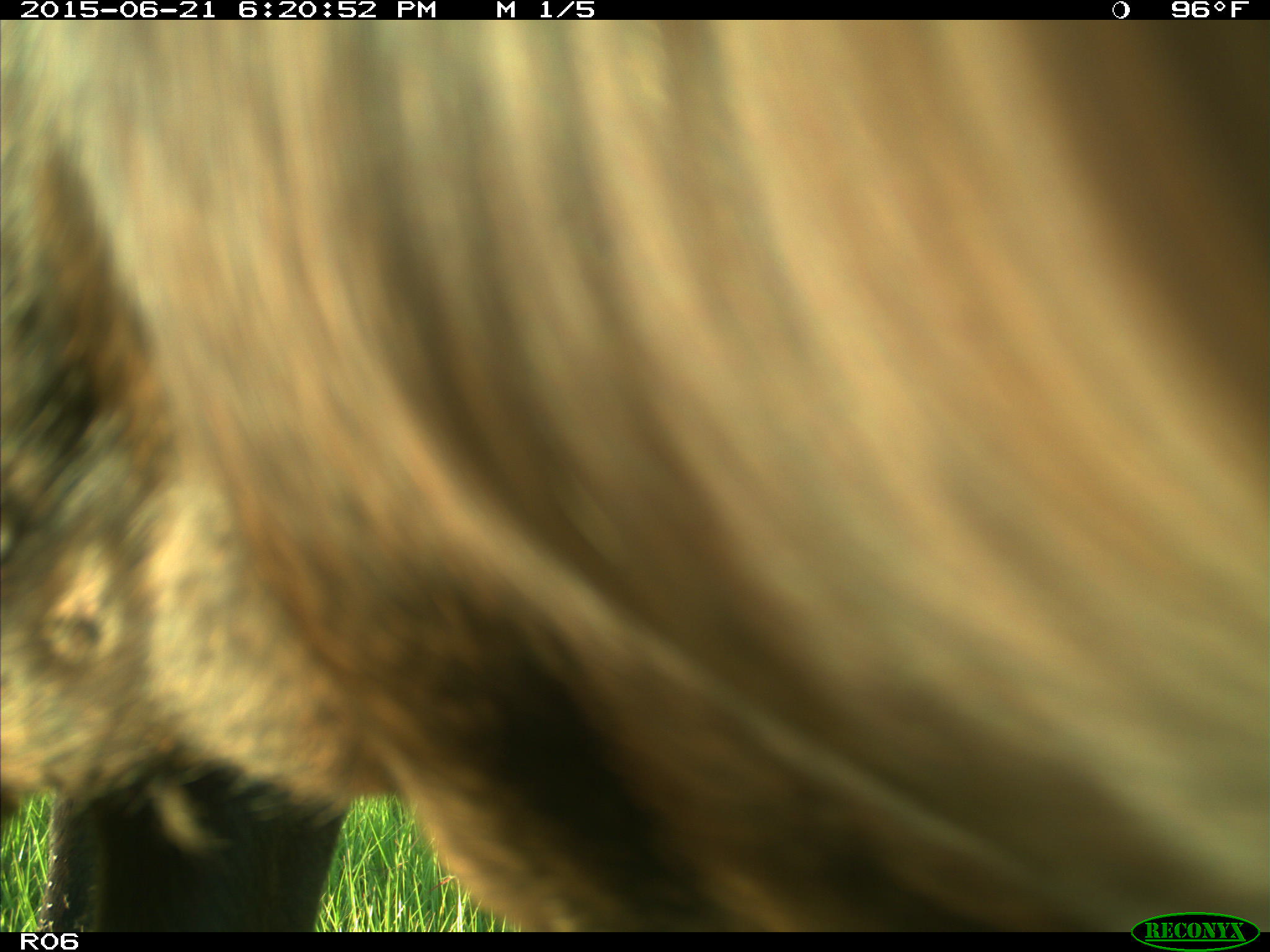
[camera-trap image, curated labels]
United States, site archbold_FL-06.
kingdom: Animalia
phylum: Chordata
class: Mammalia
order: Artiodactyla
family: Bovidae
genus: Bos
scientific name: Bos taurus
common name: domestic cow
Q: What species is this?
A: Bos taurus (domestic cow).